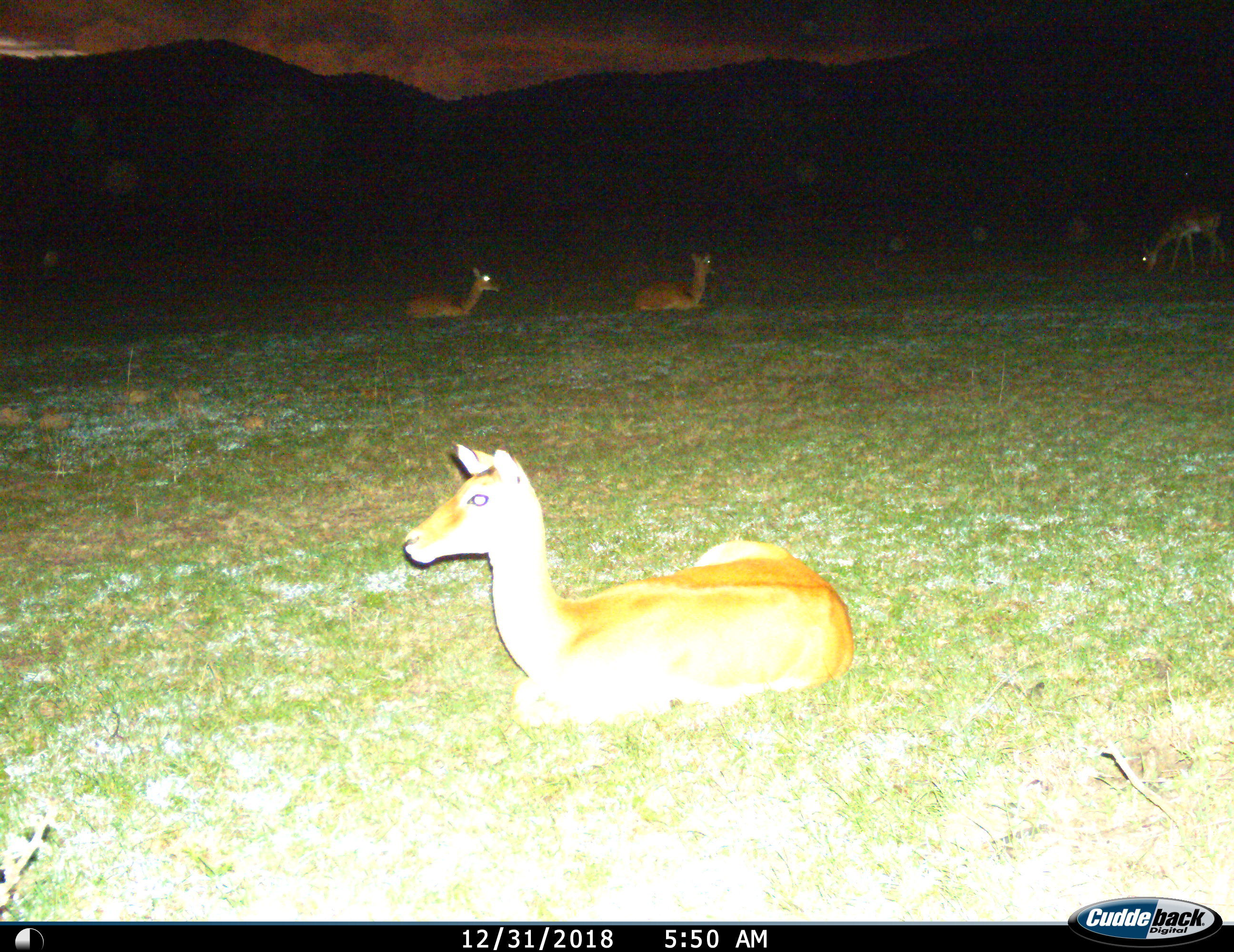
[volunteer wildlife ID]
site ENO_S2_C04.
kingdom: Animalia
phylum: Chordata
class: Mammalia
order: Artiodactyla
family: Bovidae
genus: Aepyceros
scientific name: Aepyceros melampus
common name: impala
Impala (Aepyceros melampus), count 4. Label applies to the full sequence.